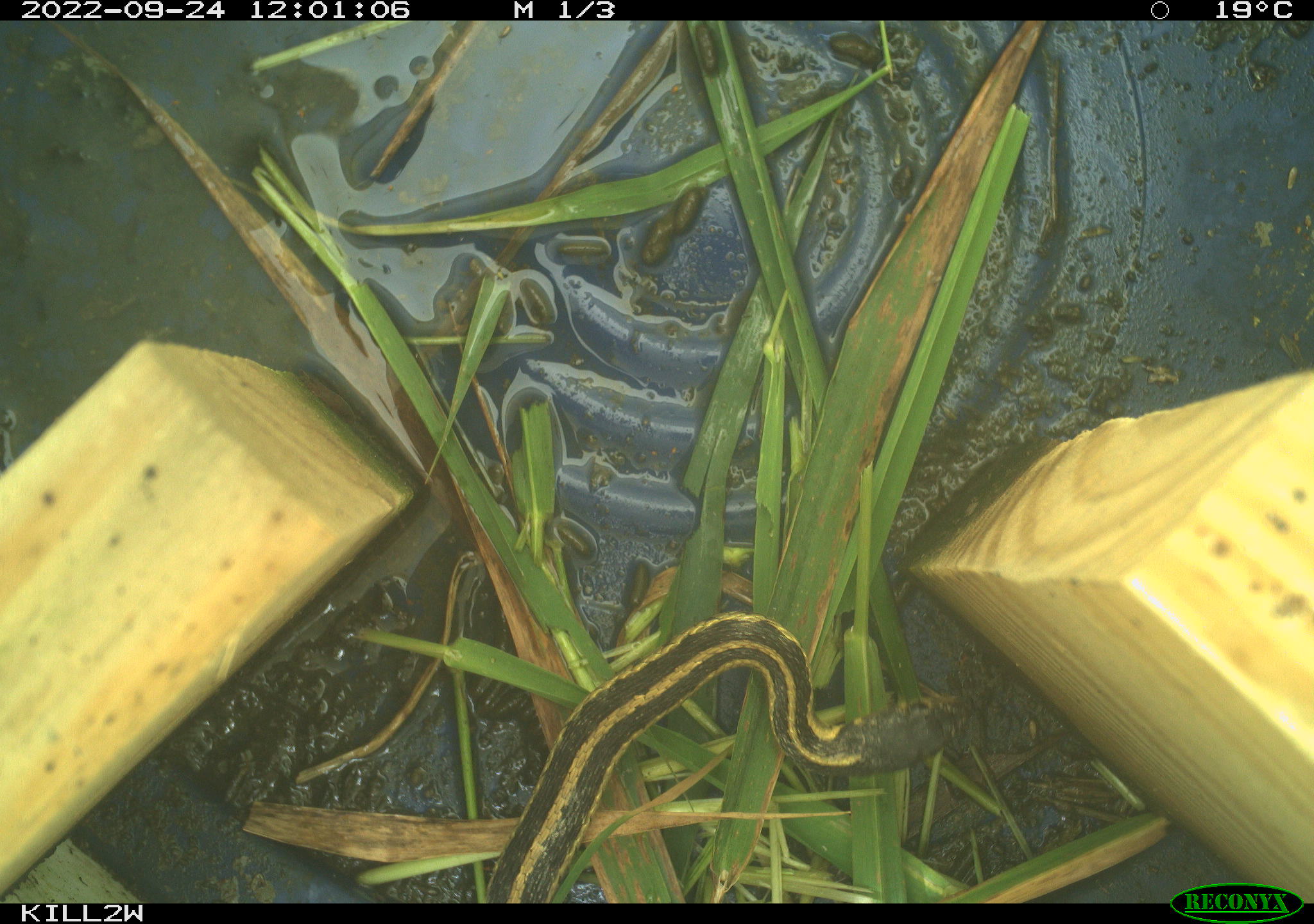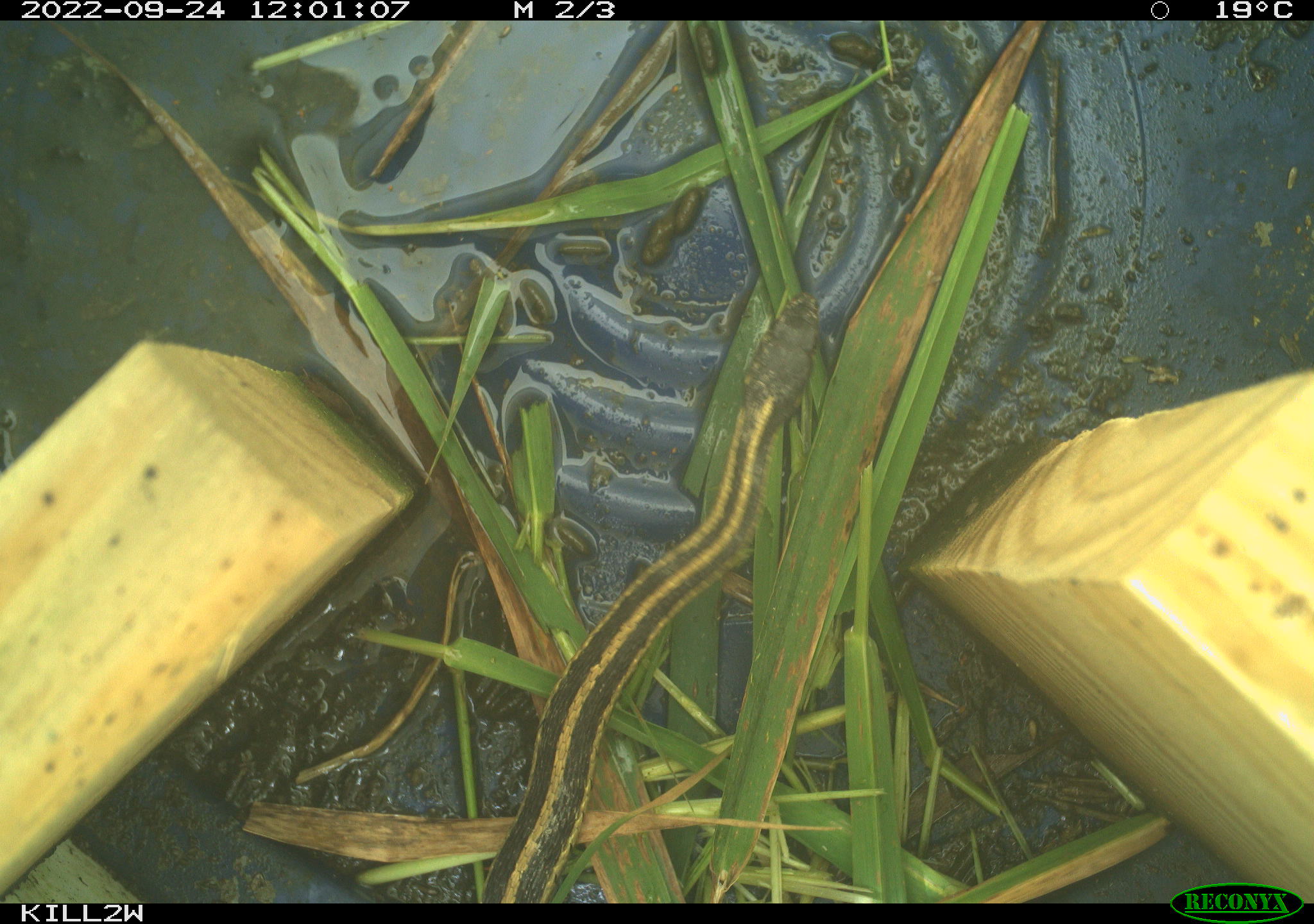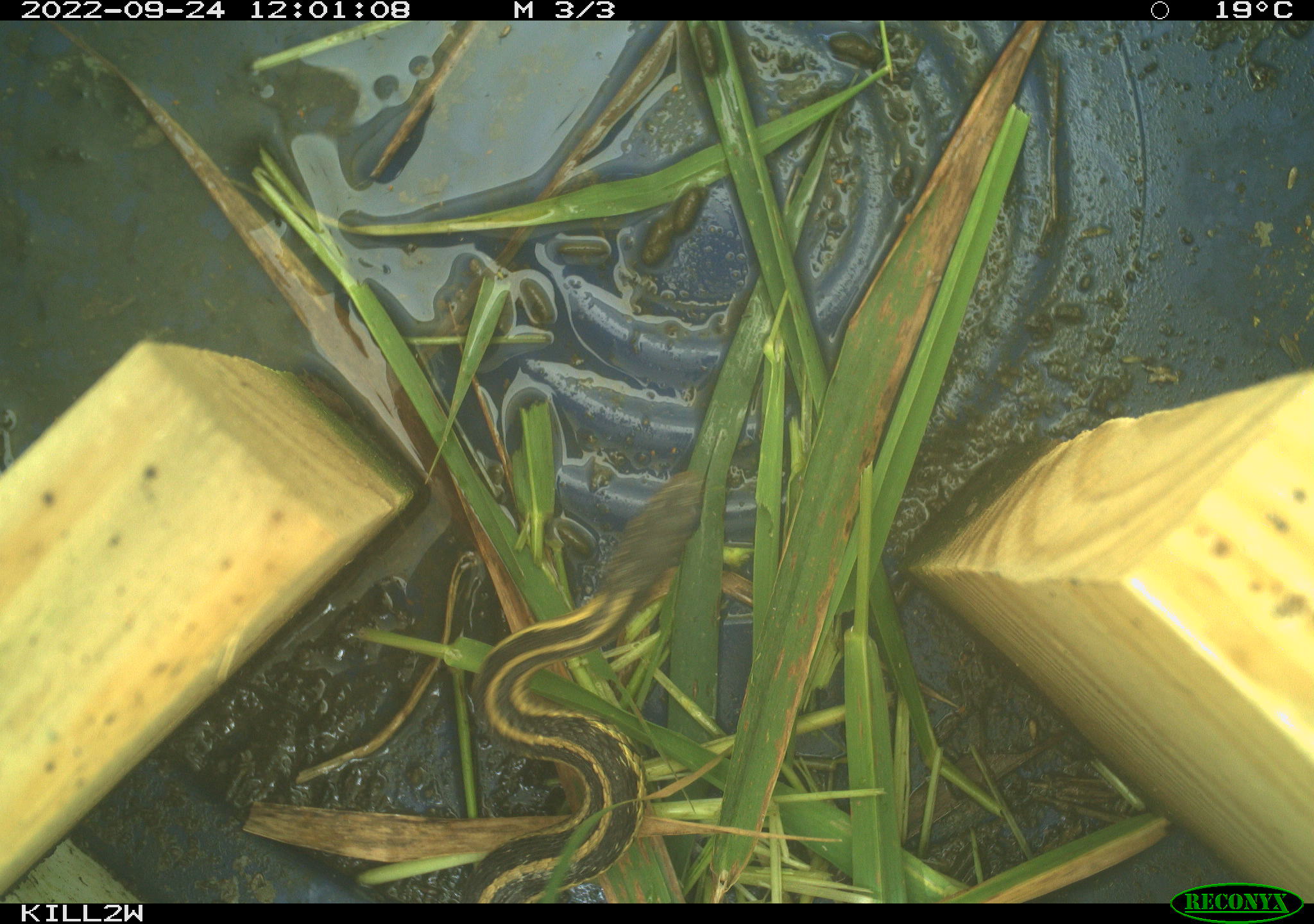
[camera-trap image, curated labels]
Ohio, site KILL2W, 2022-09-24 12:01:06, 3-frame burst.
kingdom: Animalia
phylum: Chordata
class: Reptilia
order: Squamata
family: Colubridae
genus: Thamnophis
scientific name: Thamnophis sirtalis sirtalis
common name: eastern gartersnake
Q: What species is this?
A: Eastern gartersnake (Thamnophis sirtalis sirtalis).